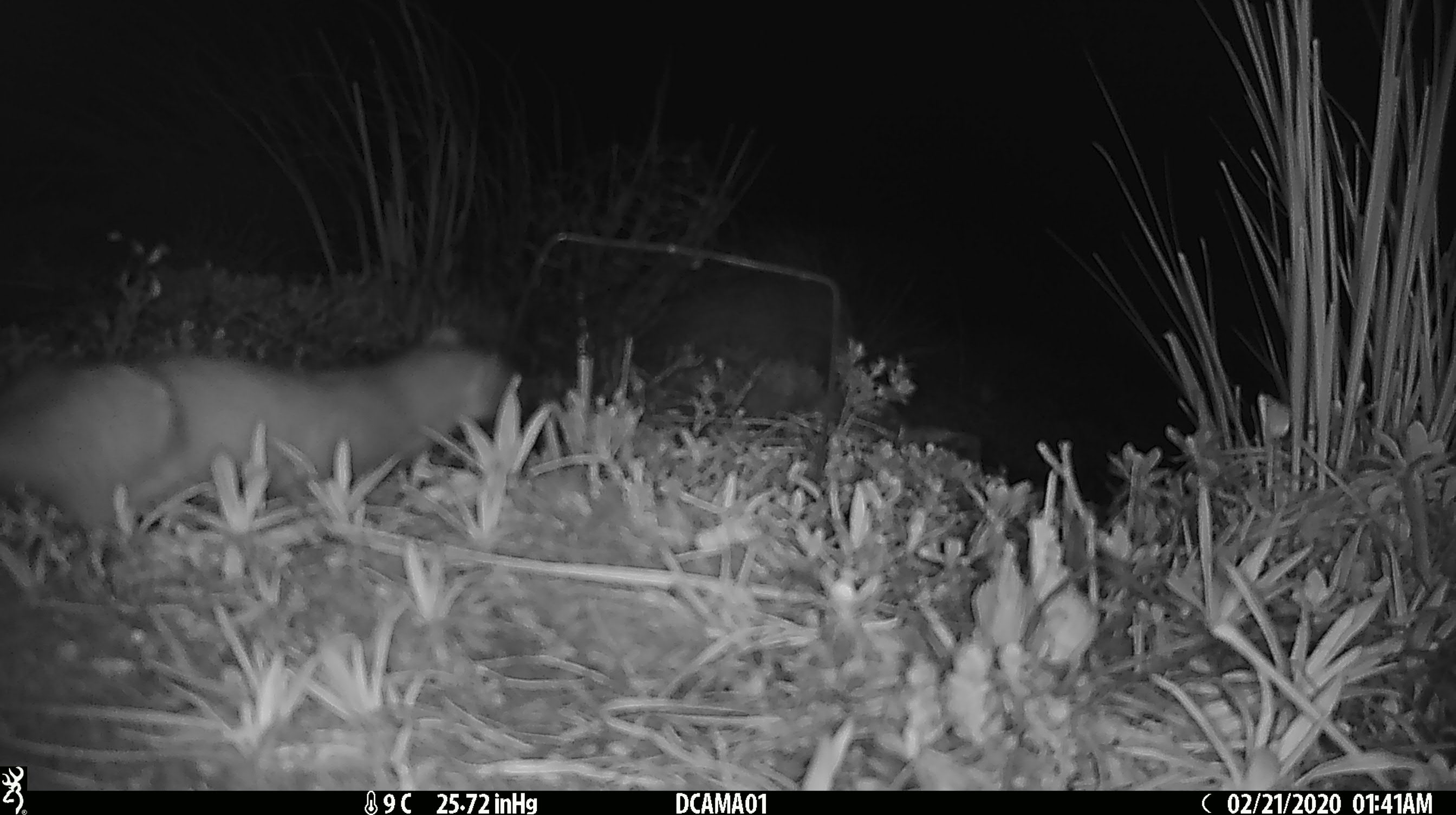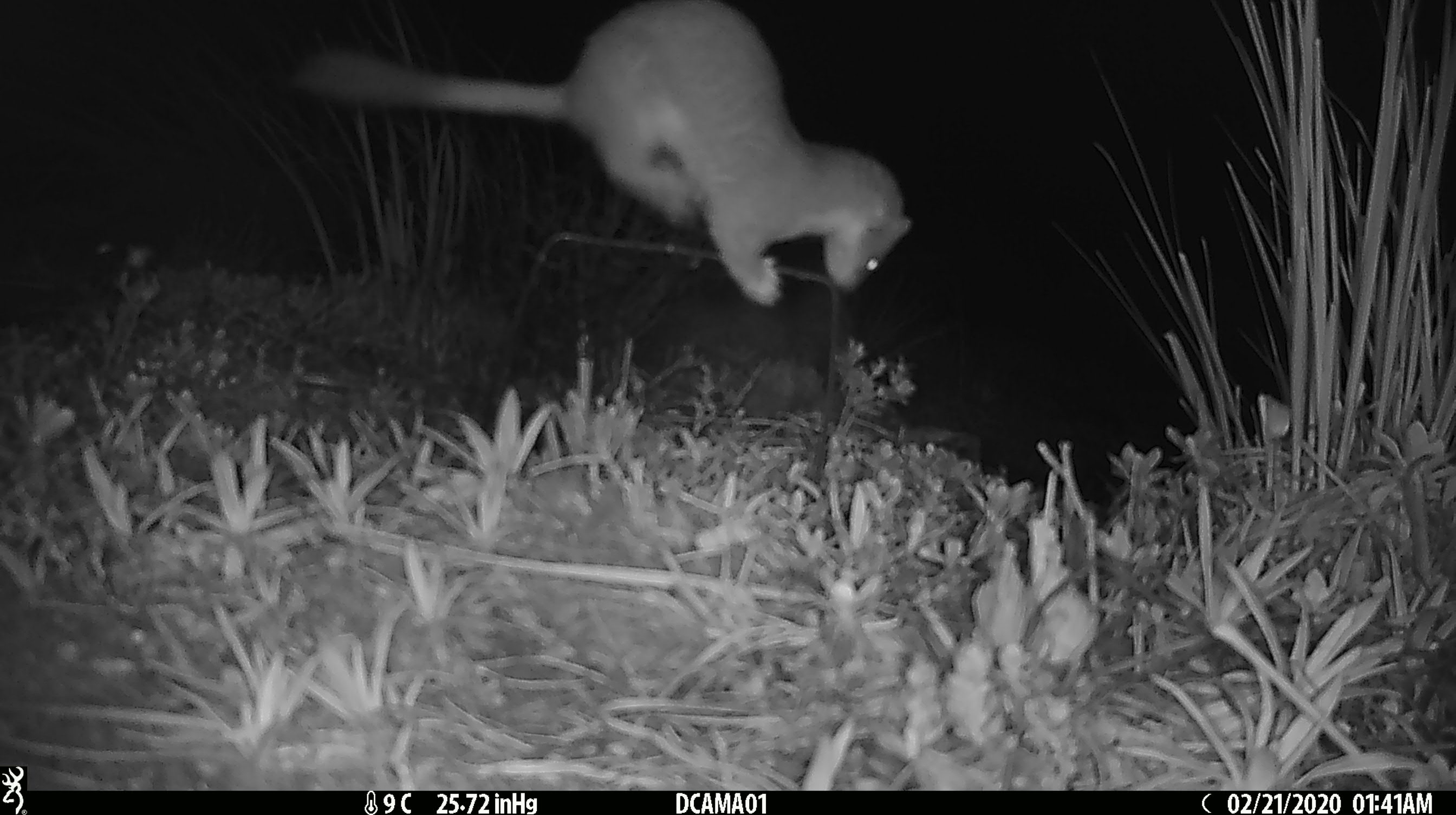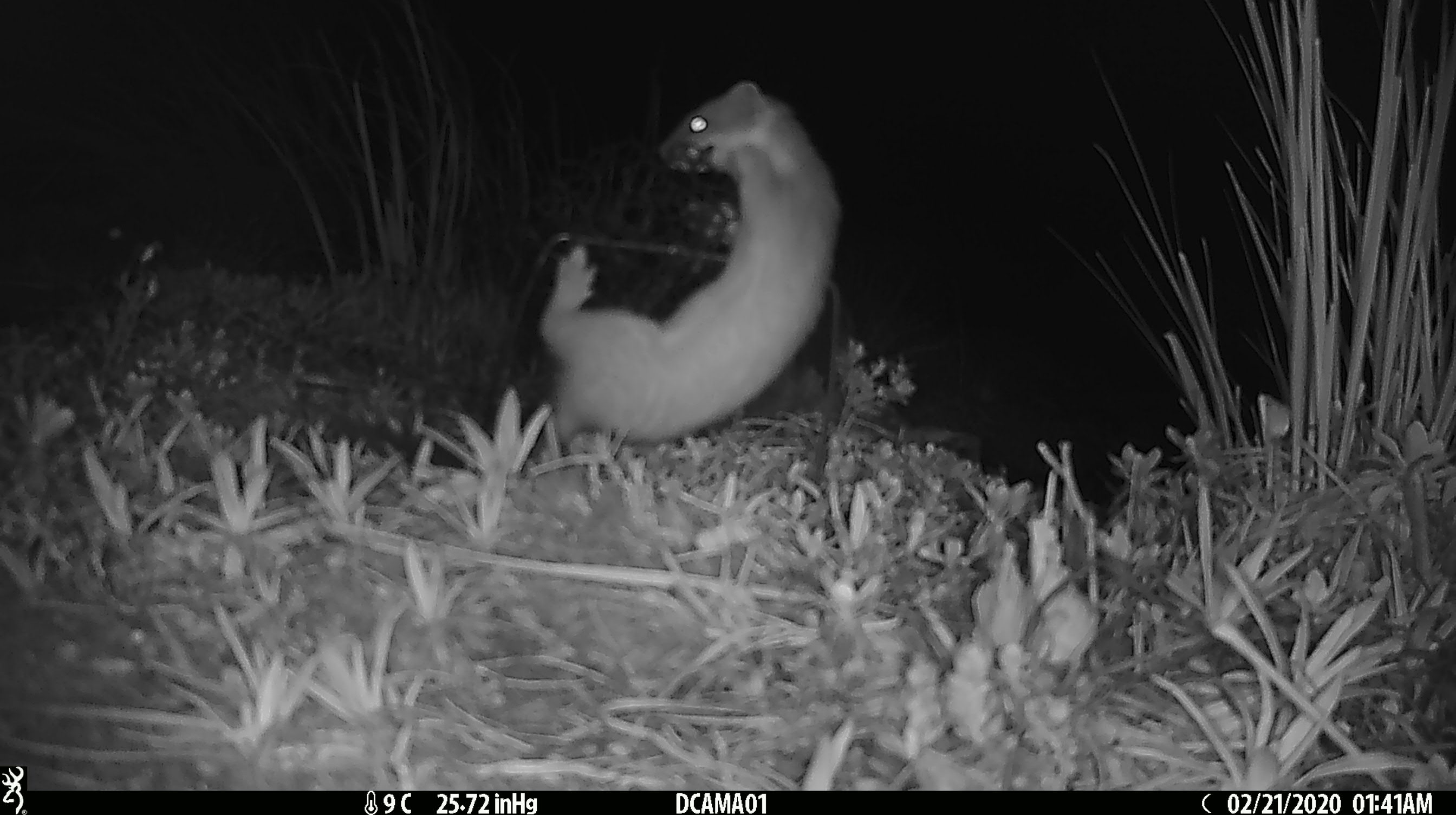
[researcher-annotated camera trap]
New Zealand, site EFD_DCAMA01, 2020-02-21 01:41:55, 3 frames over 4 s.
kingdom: Animalia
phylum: Chordata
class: Mammalia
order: Carnivora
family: Mustelidae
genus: Mustela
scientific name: Mustela erminea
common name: stoat